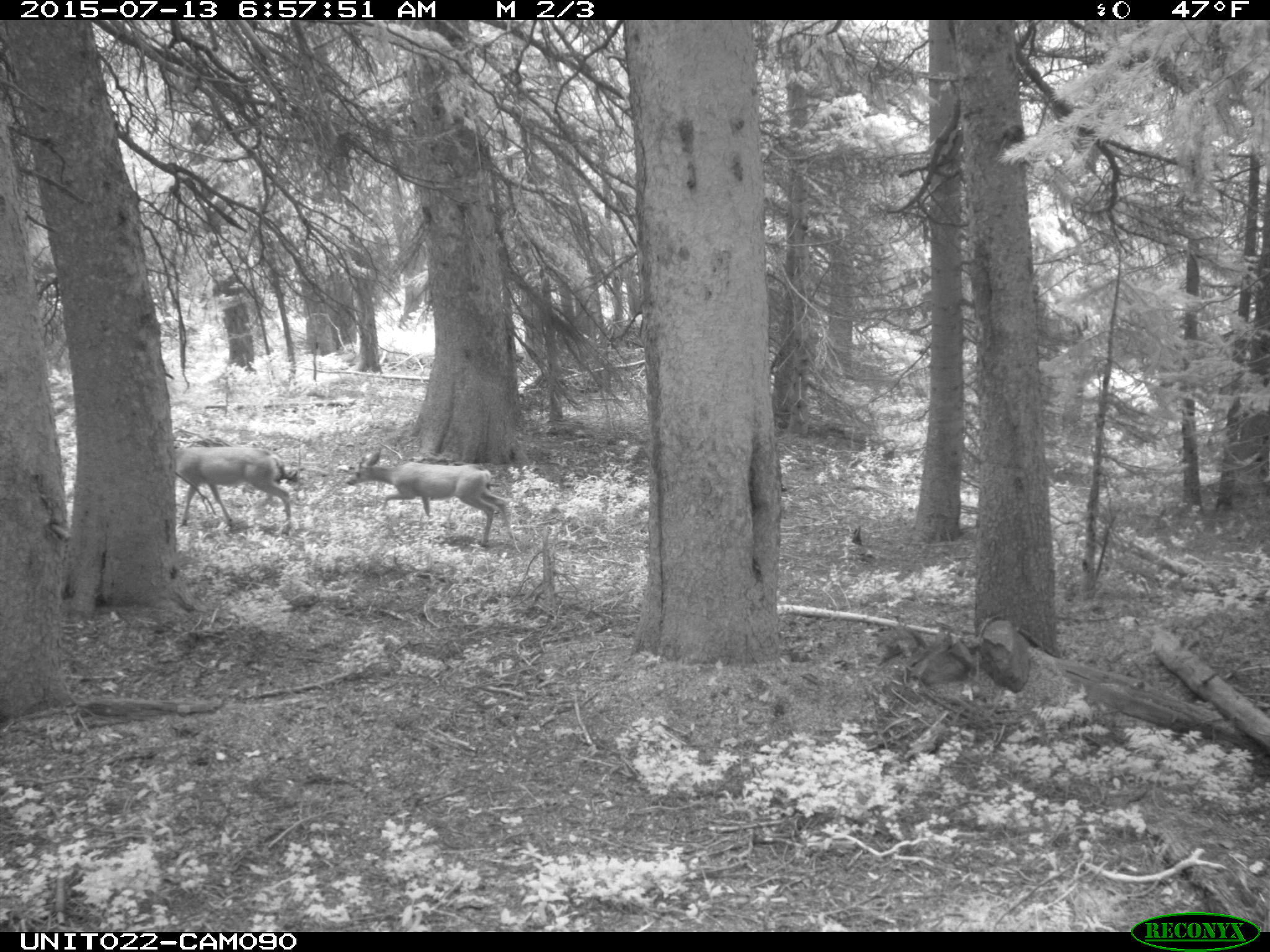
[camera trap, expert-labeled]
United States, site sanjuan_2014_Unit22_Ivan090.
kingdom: Animalia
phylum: Chordata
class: Mammalia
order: Artiodactyla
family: Cervidae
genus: Odocoileus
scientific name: Odocoileus hemionus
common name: mule deer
Odocoileus hemionus (mule deer).